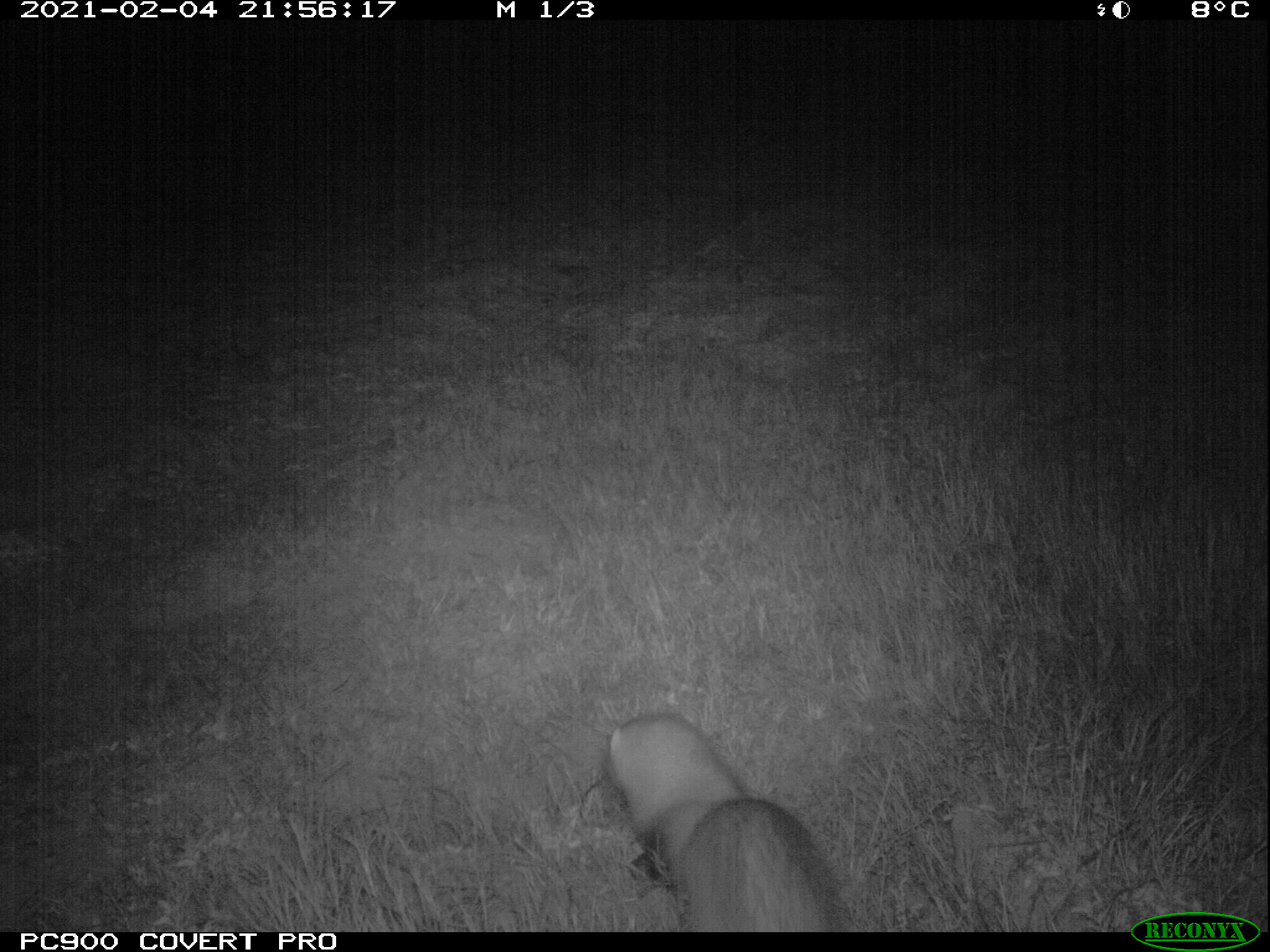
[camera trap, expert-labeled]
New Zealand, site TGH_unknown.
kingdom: Animalia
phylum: Chordata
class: Mammalia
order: Carnivora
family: Mustelidae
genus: Mustela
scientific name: Mustela furo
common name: ferret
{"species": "ferret (Mustela furo)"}